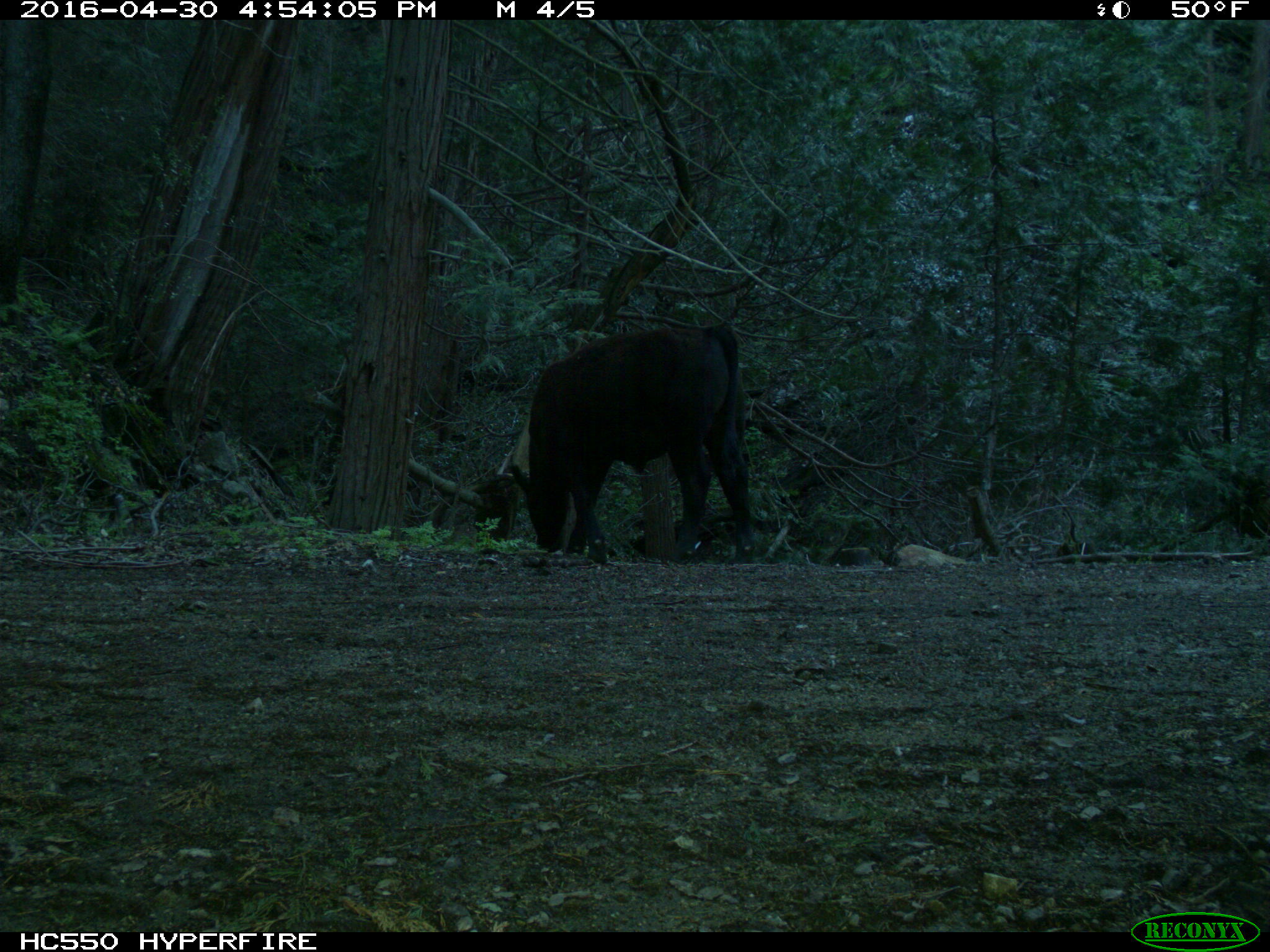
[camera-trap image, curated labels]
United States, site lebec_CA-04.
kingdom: Animalia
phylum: Chordata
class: Mammalia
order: Artiodactyla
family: Bovidae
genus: Bos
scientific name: Bos taurus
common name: domestic cow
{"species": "Bos taurus (domestic cow)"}